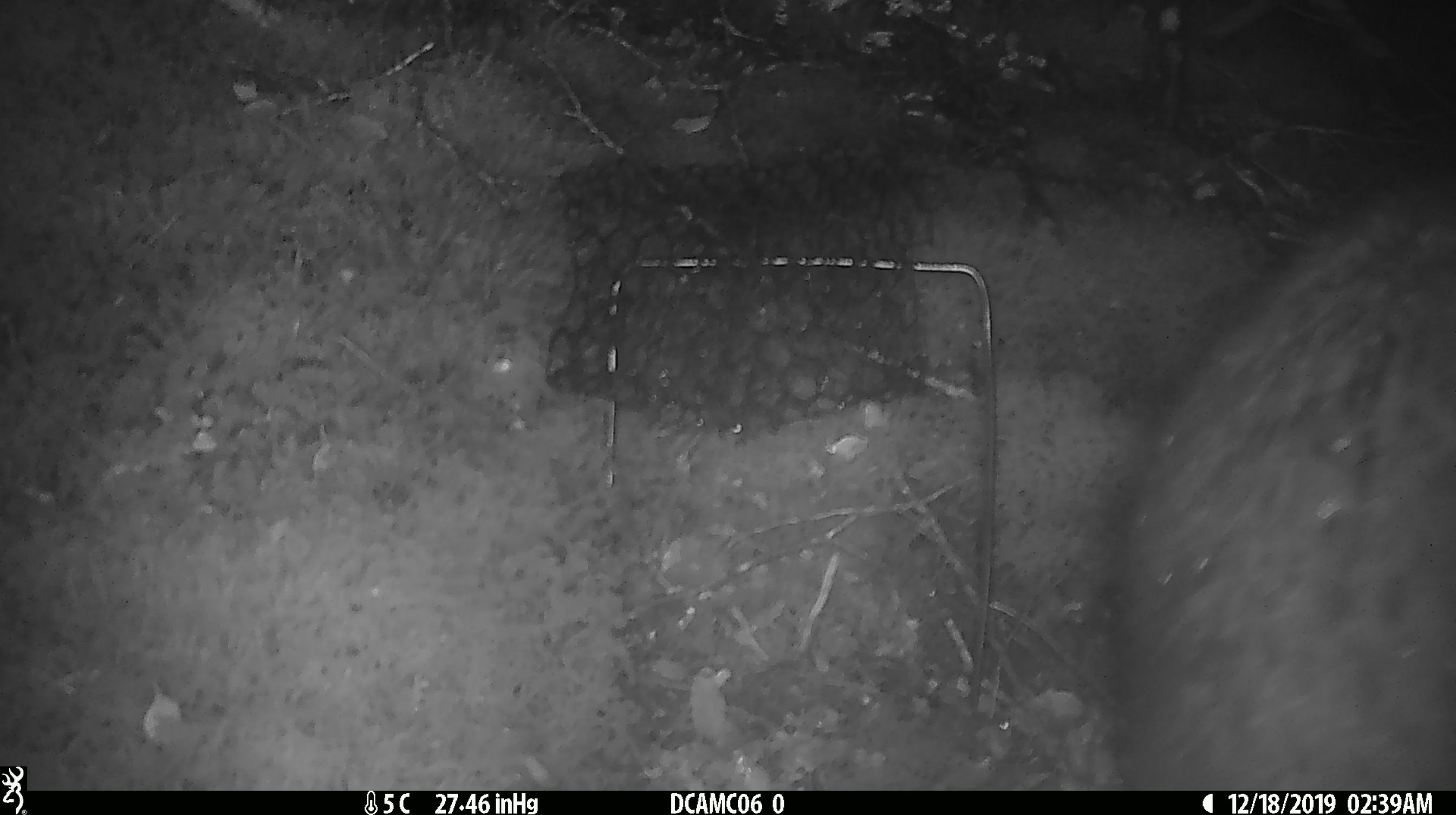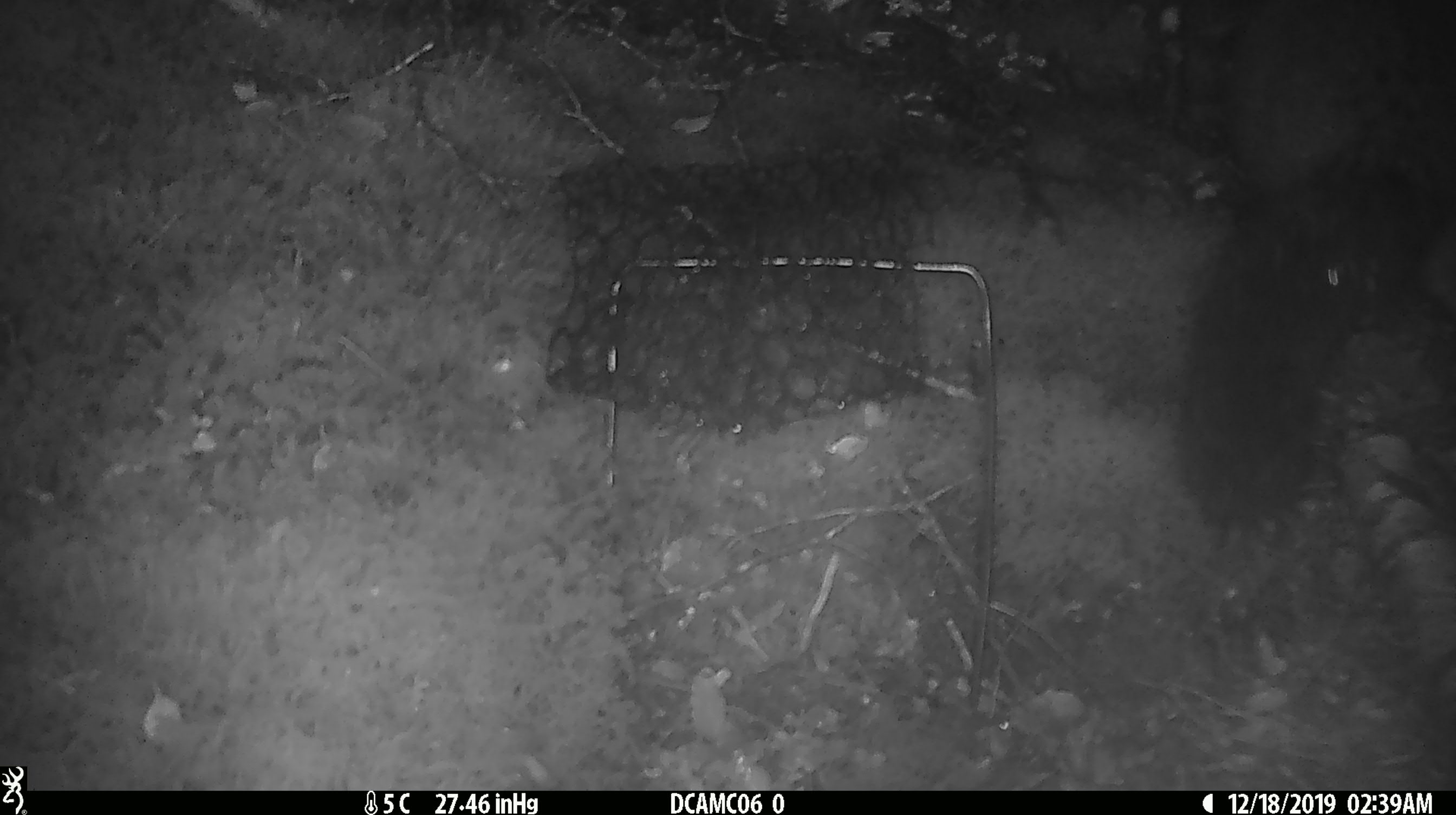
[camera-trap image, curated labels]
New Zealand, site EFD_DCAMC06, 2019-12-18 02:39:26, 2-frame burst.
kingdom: Animalia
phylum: Chordata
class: Mammalia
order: Diprotodontia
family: Phalangeridae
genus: Trichosurus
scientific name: Trichosurus vulpecula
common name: common brushtail possum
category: possum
Possum (common brushtail possum) (Trichosurus vulpecula).